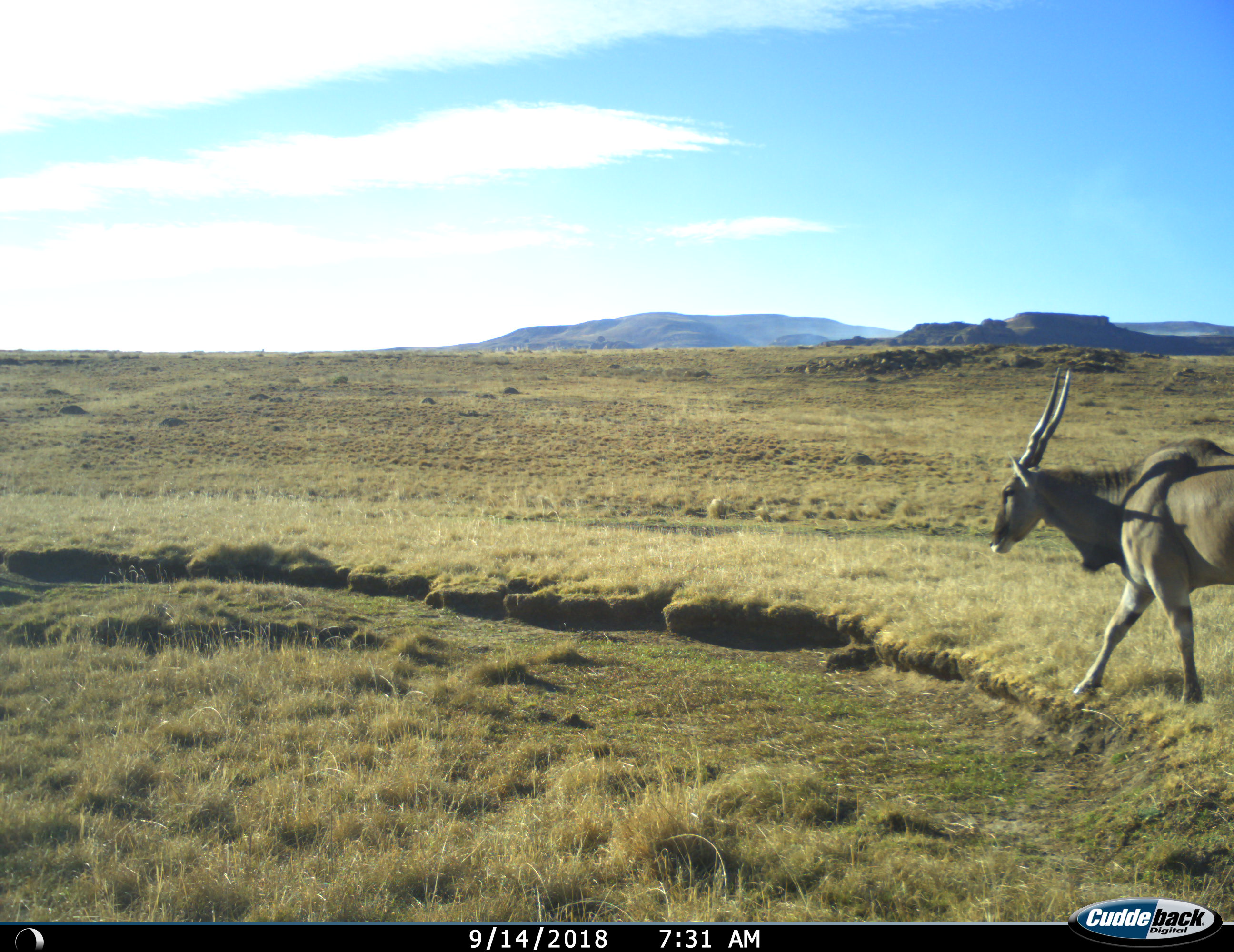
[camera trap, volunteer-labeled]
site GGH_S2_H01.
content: unidentified animal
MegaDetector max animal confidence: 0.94